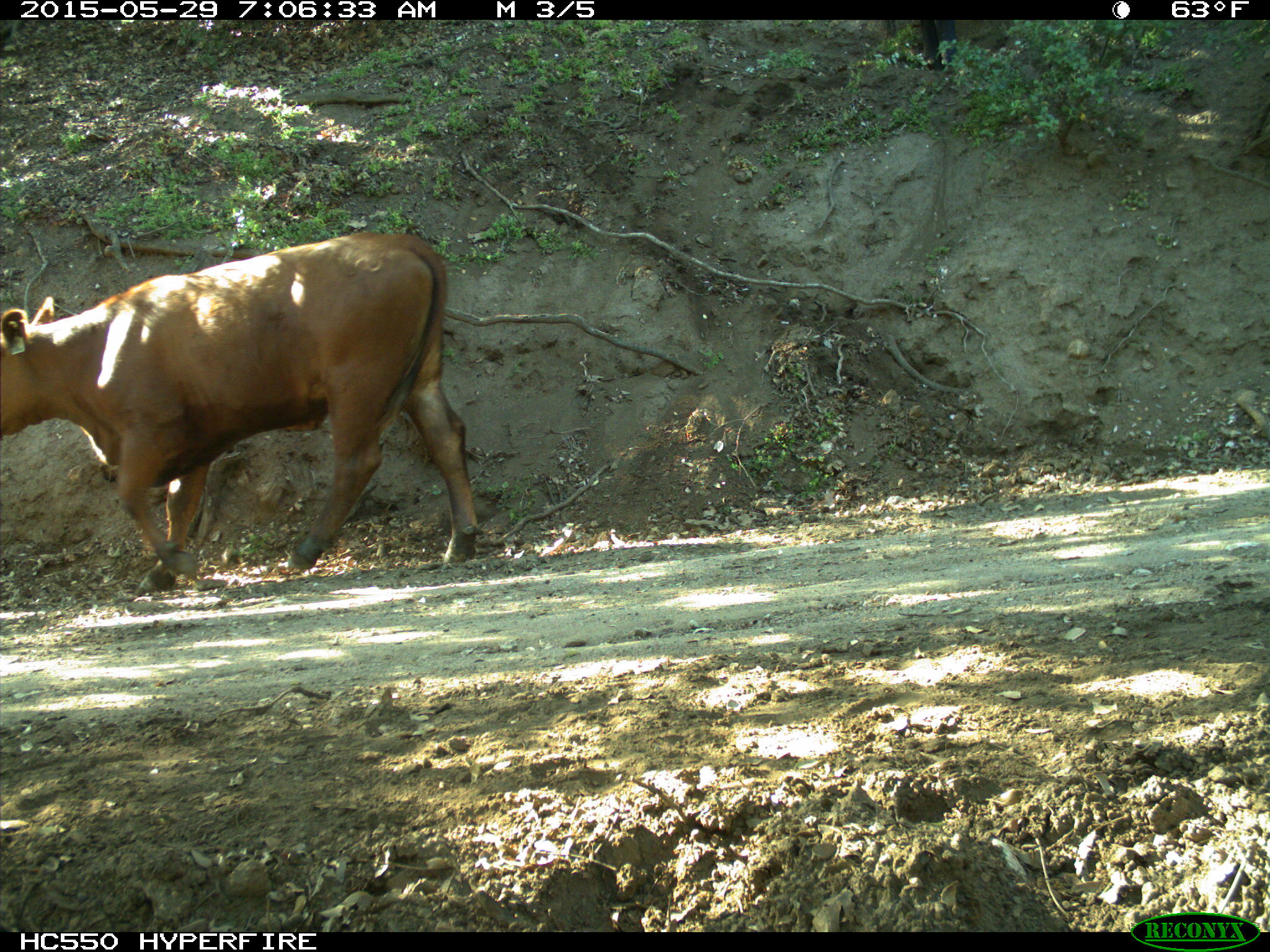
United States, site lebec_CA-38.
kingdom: Animalia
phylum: Chordata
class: Mammalia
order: Artiodactyla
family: Bovidae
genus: Bos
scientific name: Bos taurus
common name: domestic cow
Bos taurus (domestic cow).